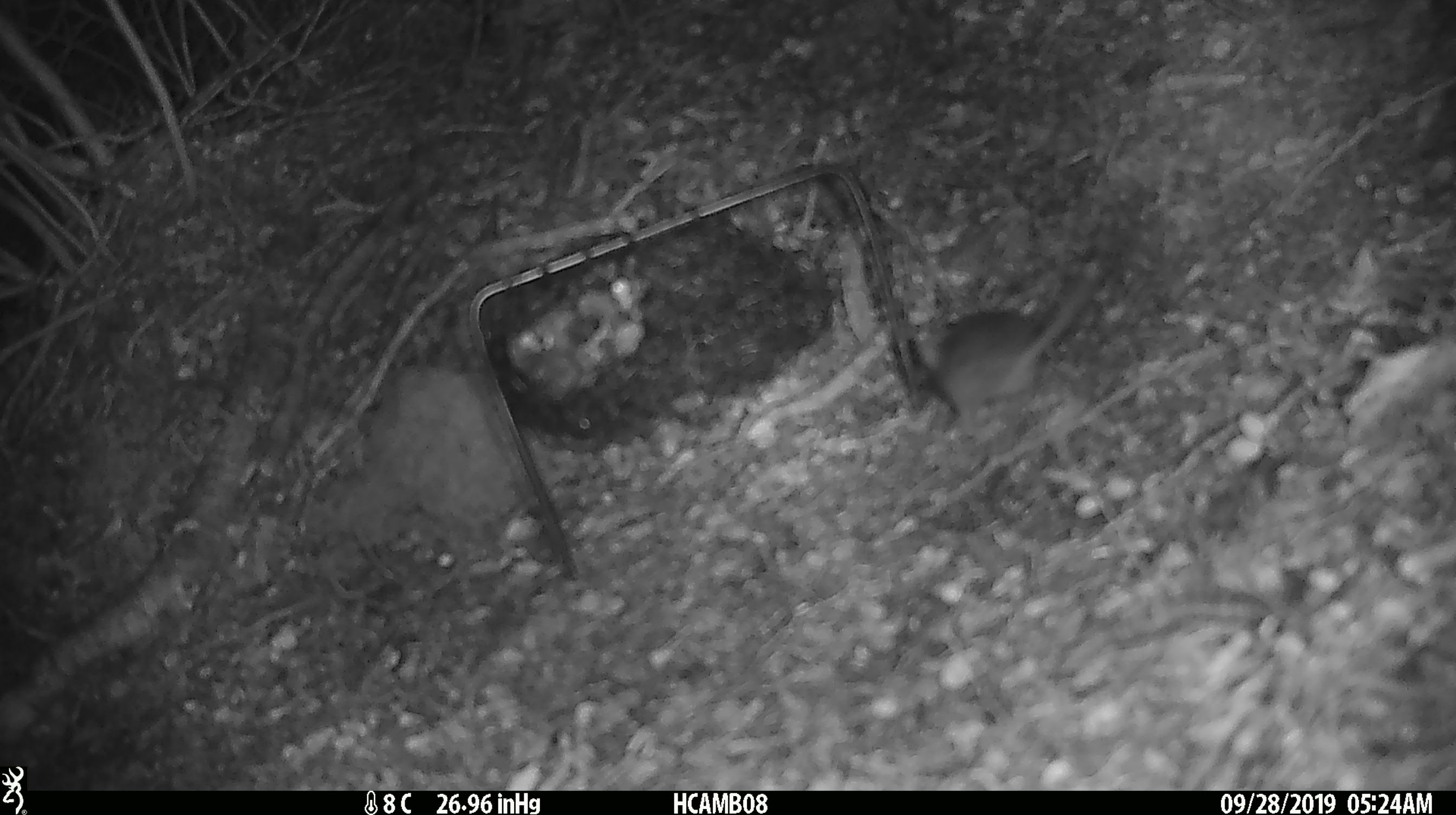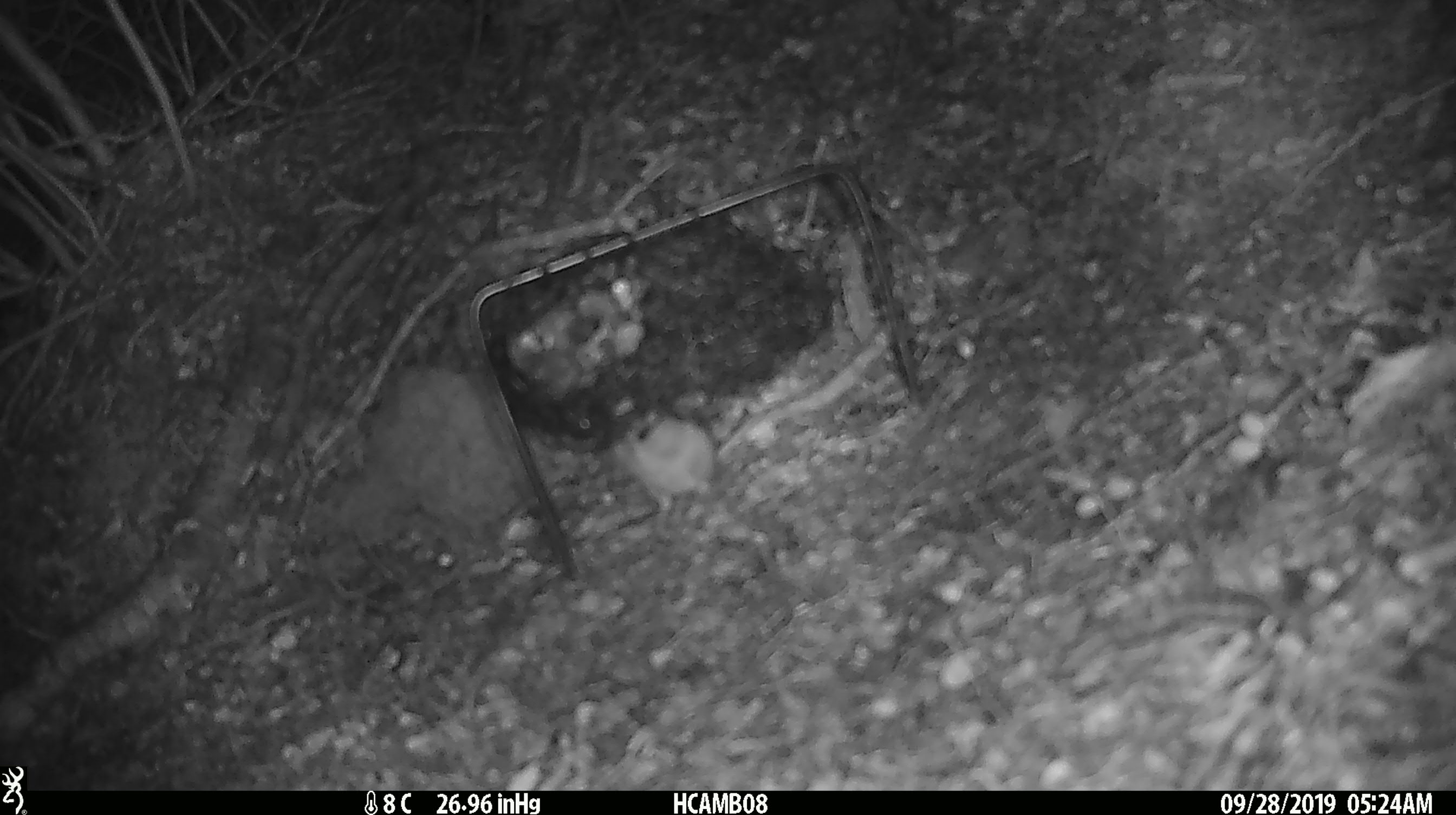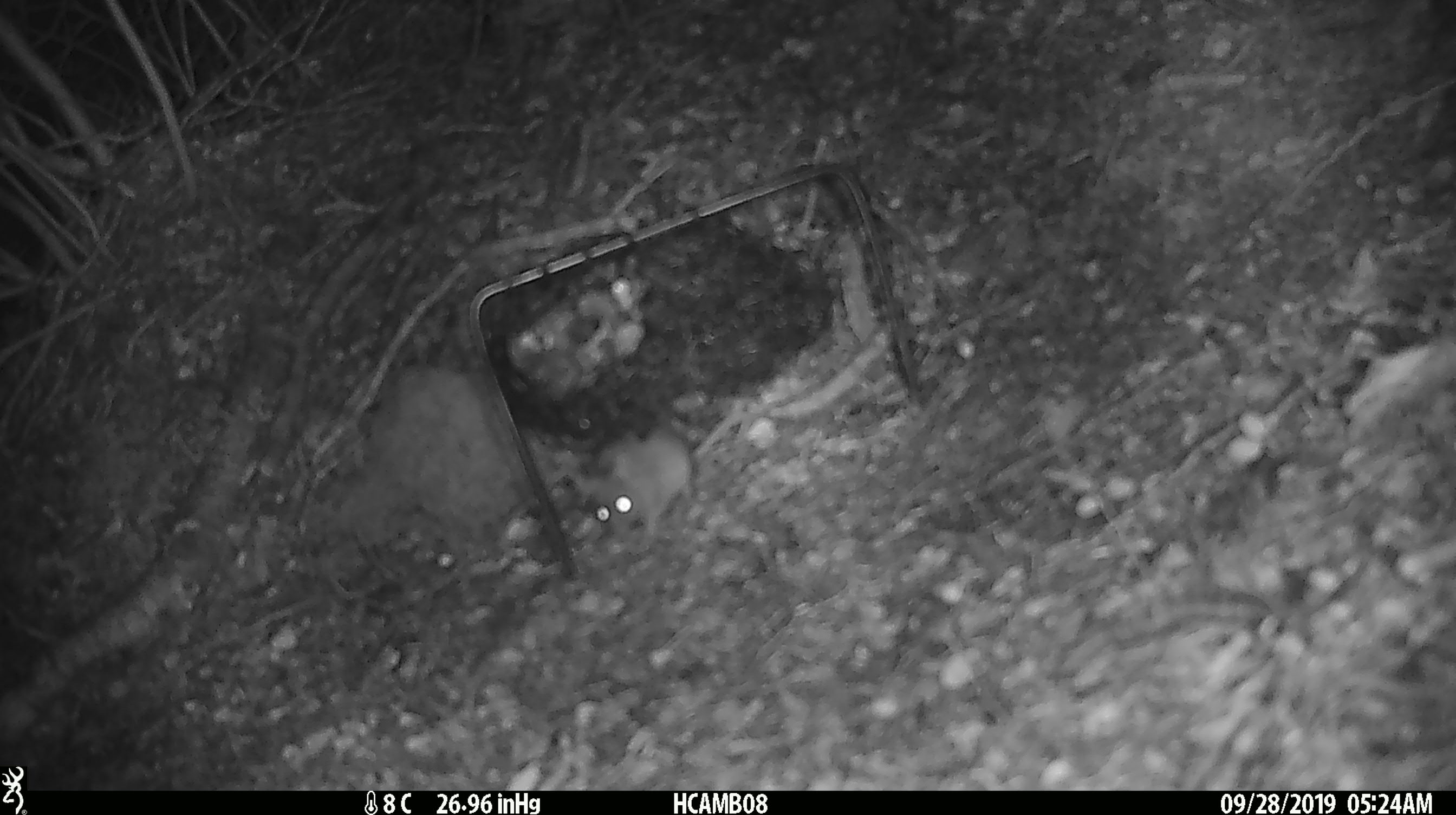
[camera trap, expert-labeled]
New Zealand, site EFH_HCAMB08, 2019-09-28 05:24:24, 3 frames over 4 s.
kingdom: Animalia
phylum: Chordata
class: Mammalia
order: Rodentia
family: Muridae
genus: Mus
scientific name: Mus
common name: mouse